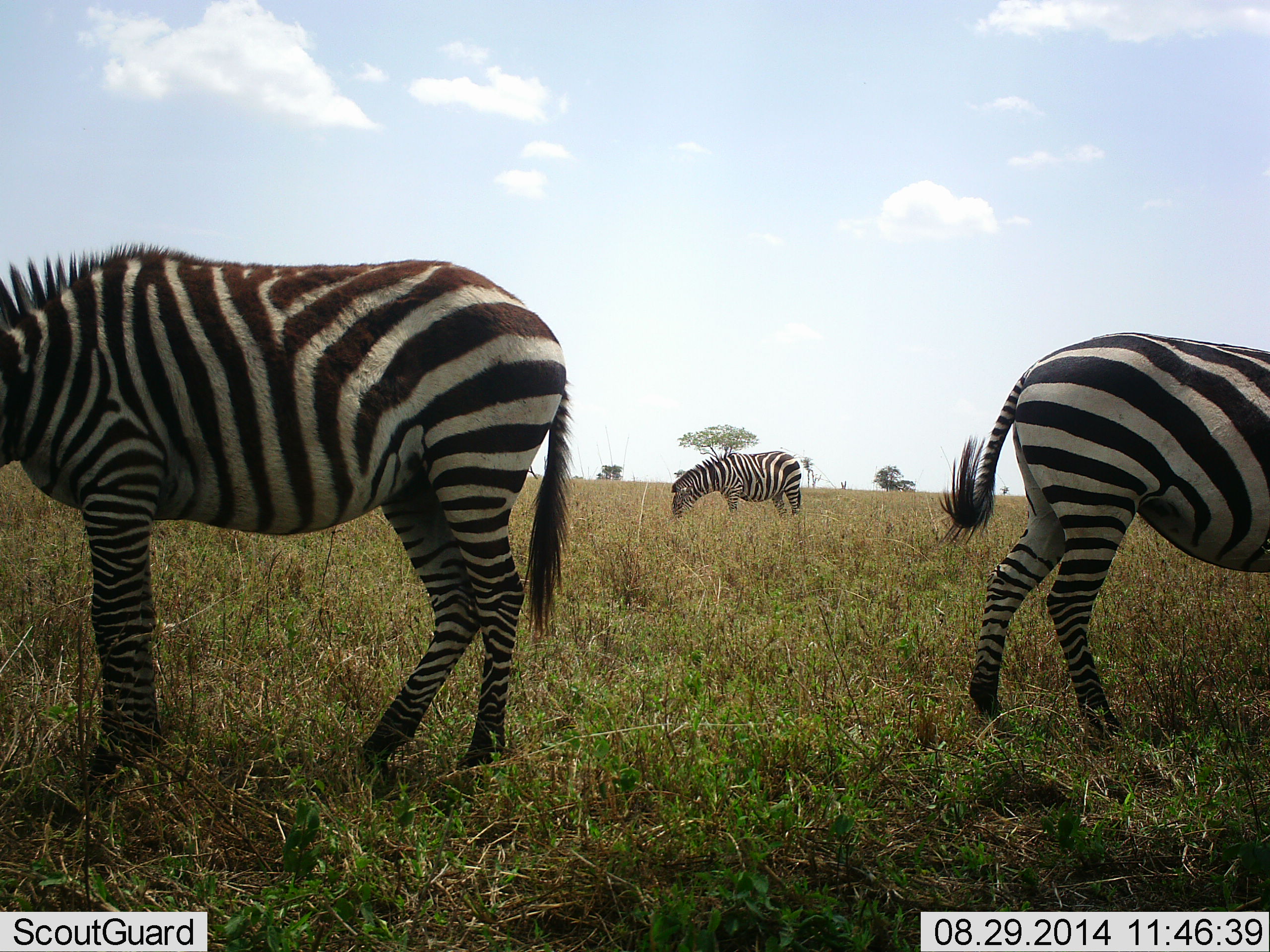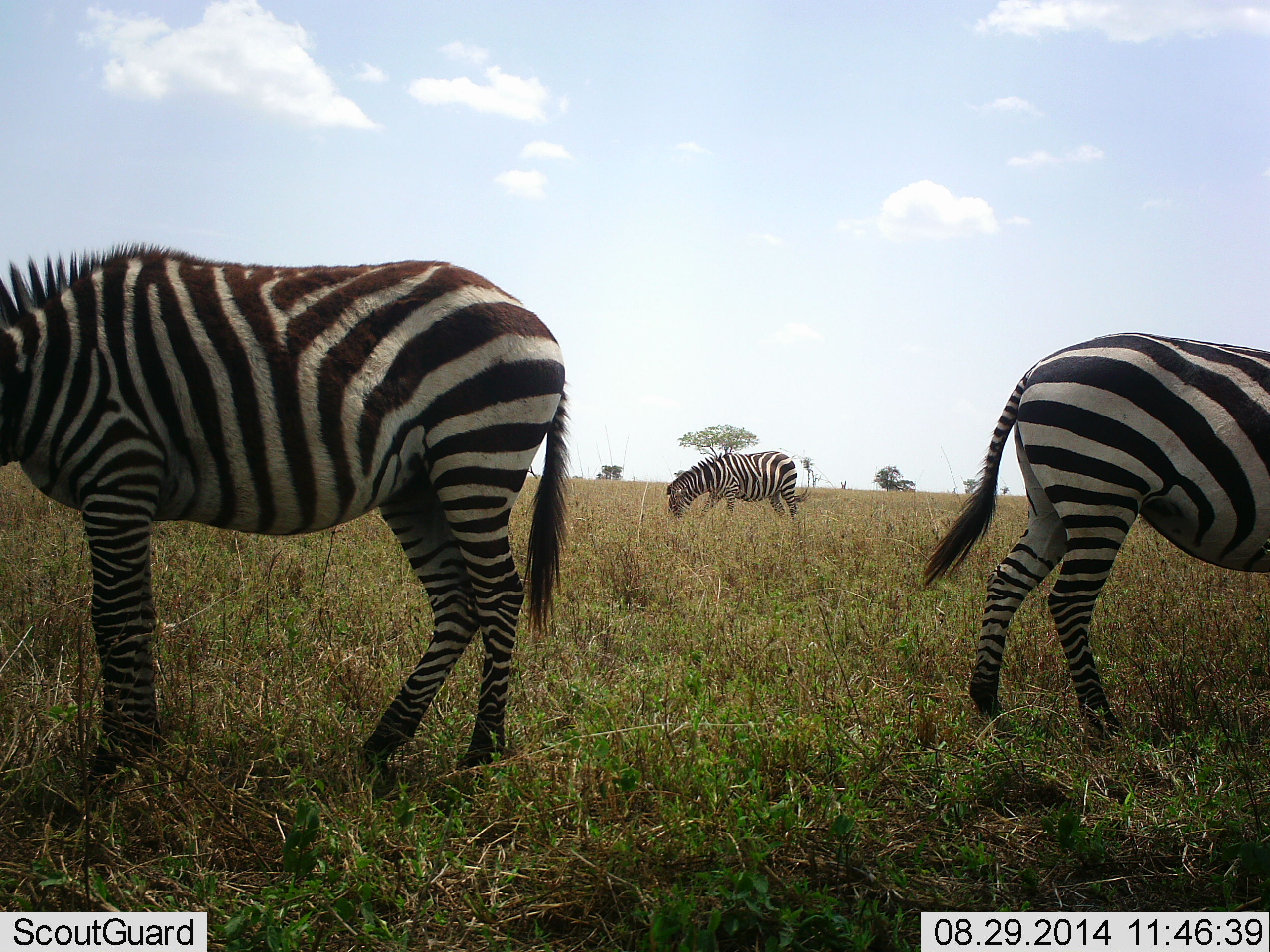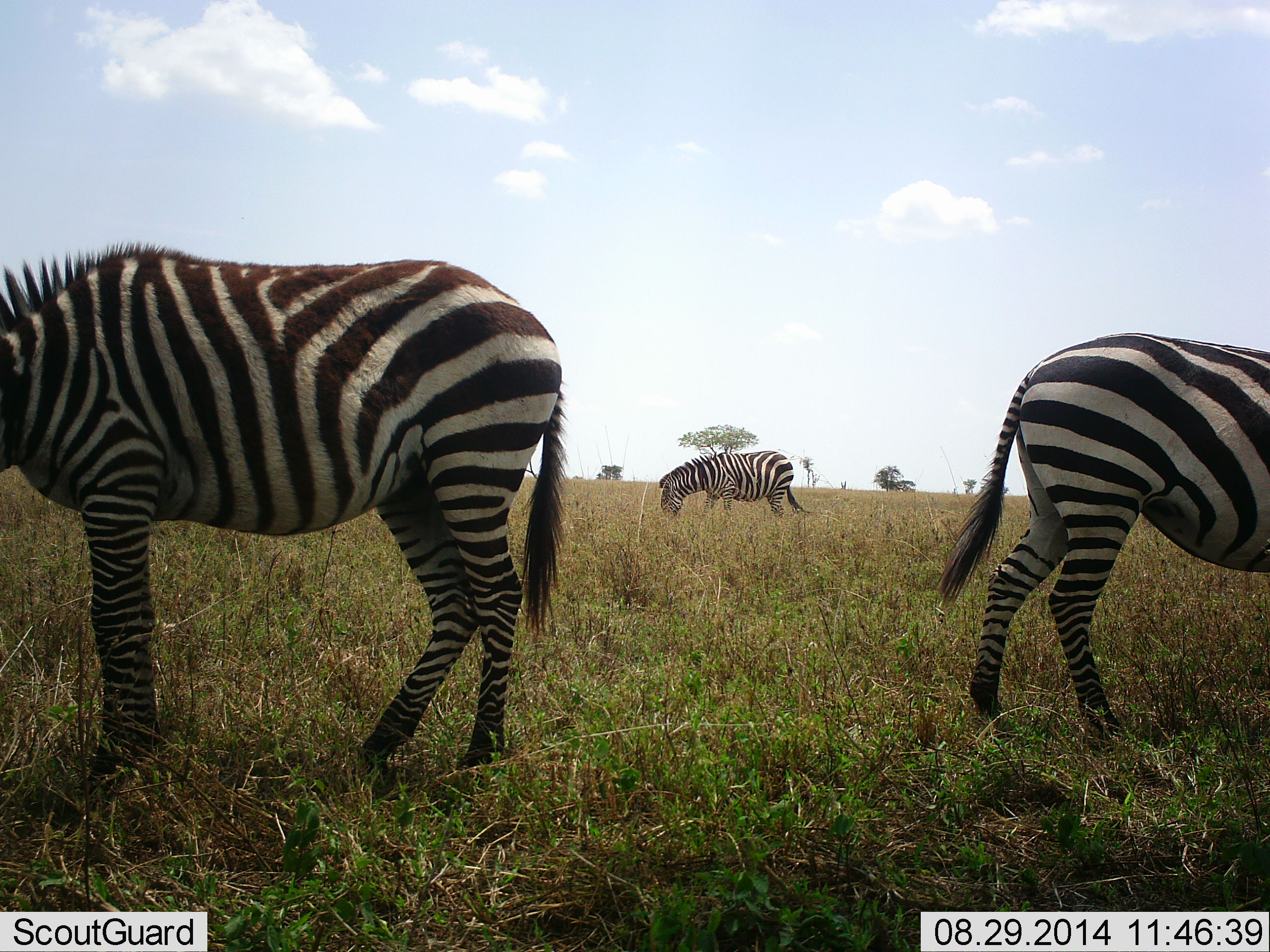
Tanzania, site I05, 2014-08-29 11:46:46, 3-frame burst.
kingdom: Animalia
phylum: Chordata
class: Mammalia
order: Perissodactyla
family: Equidae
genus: Equus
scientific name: Equus quagga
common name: plains zebra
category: zebra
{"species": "zebra (plains zebra) (Equus quagga)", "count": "3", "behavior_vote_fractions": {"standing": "20%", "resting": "0%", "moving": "0%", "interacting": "0%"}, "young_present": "10%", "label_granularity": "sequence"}